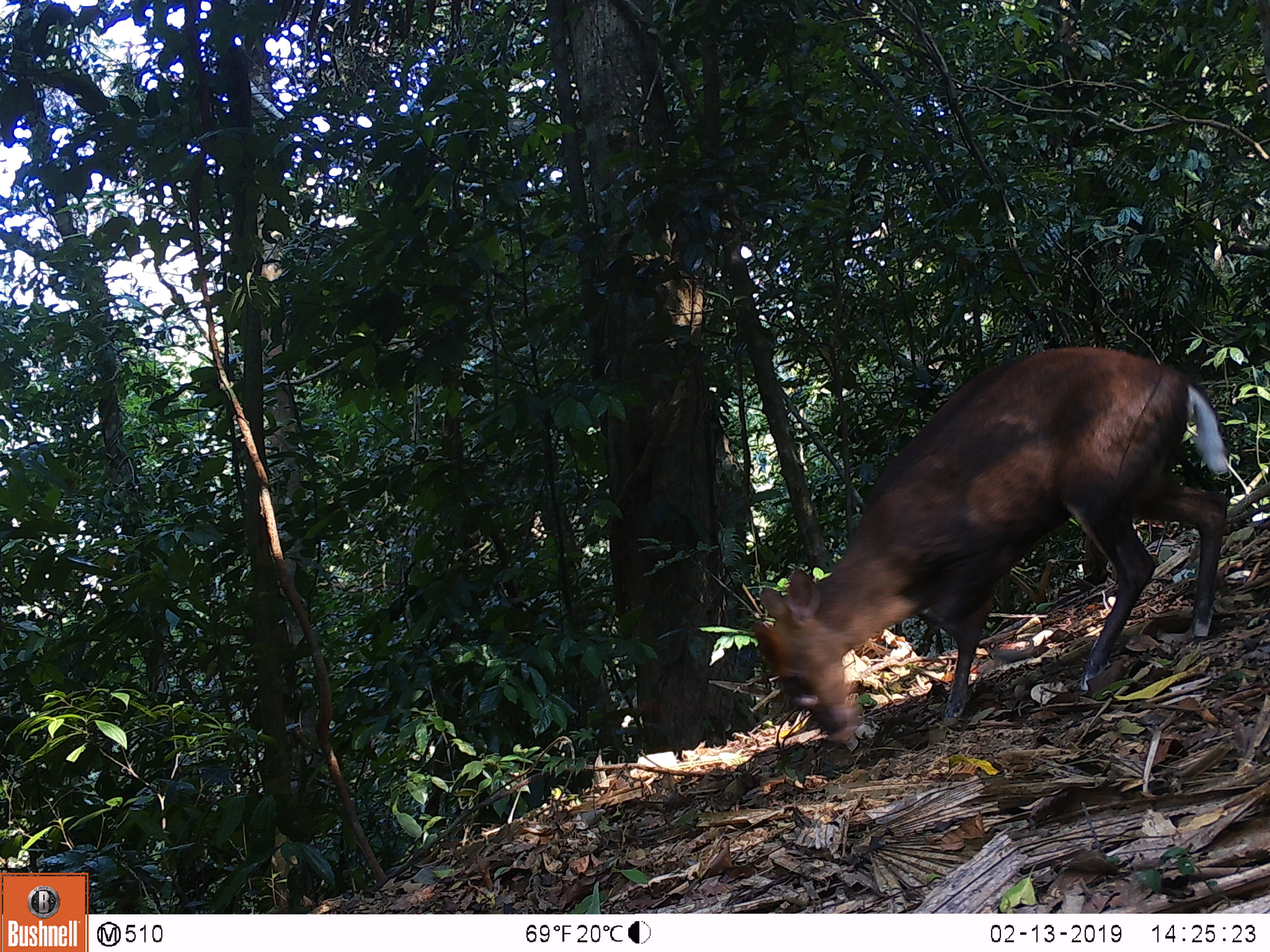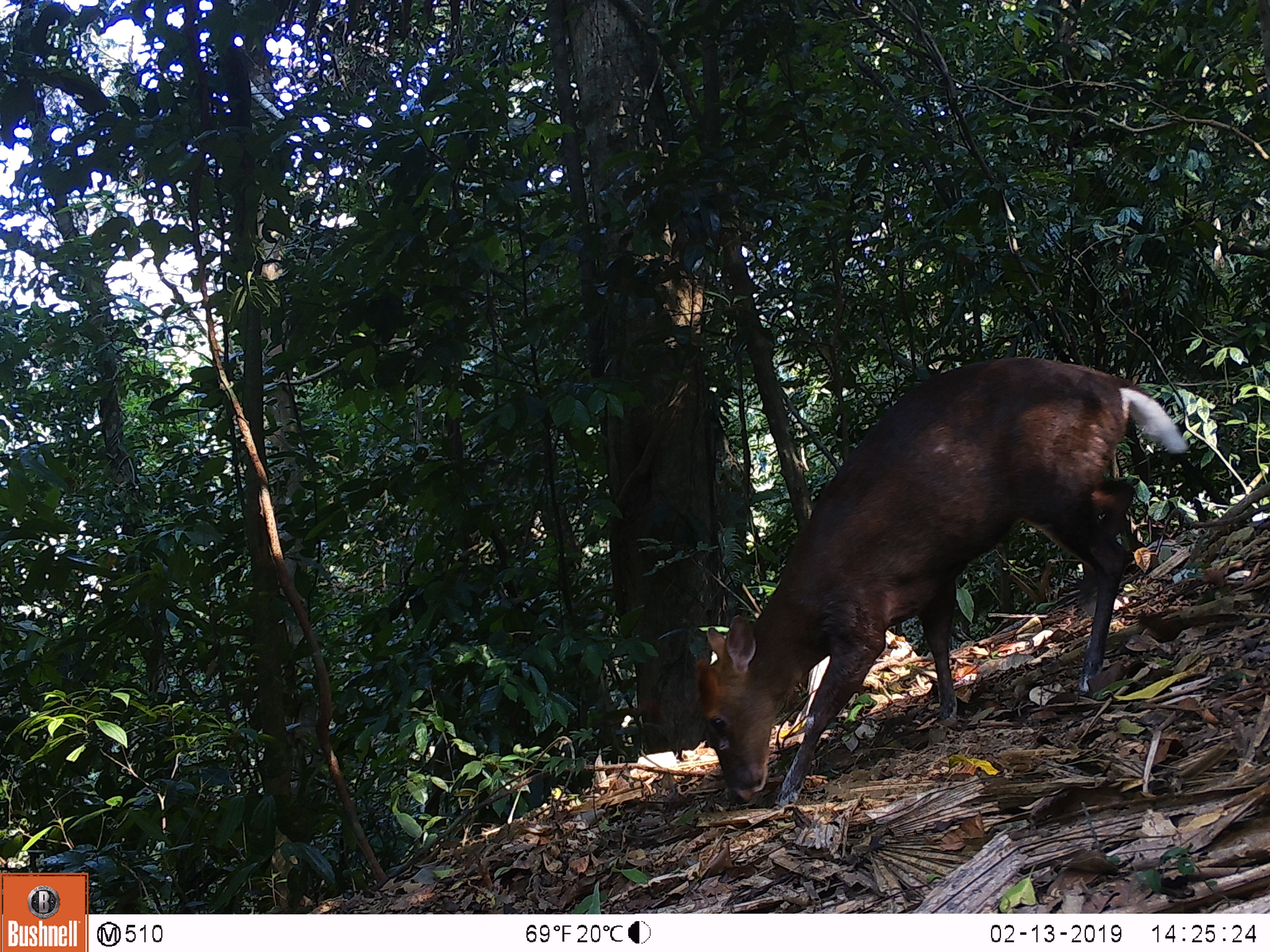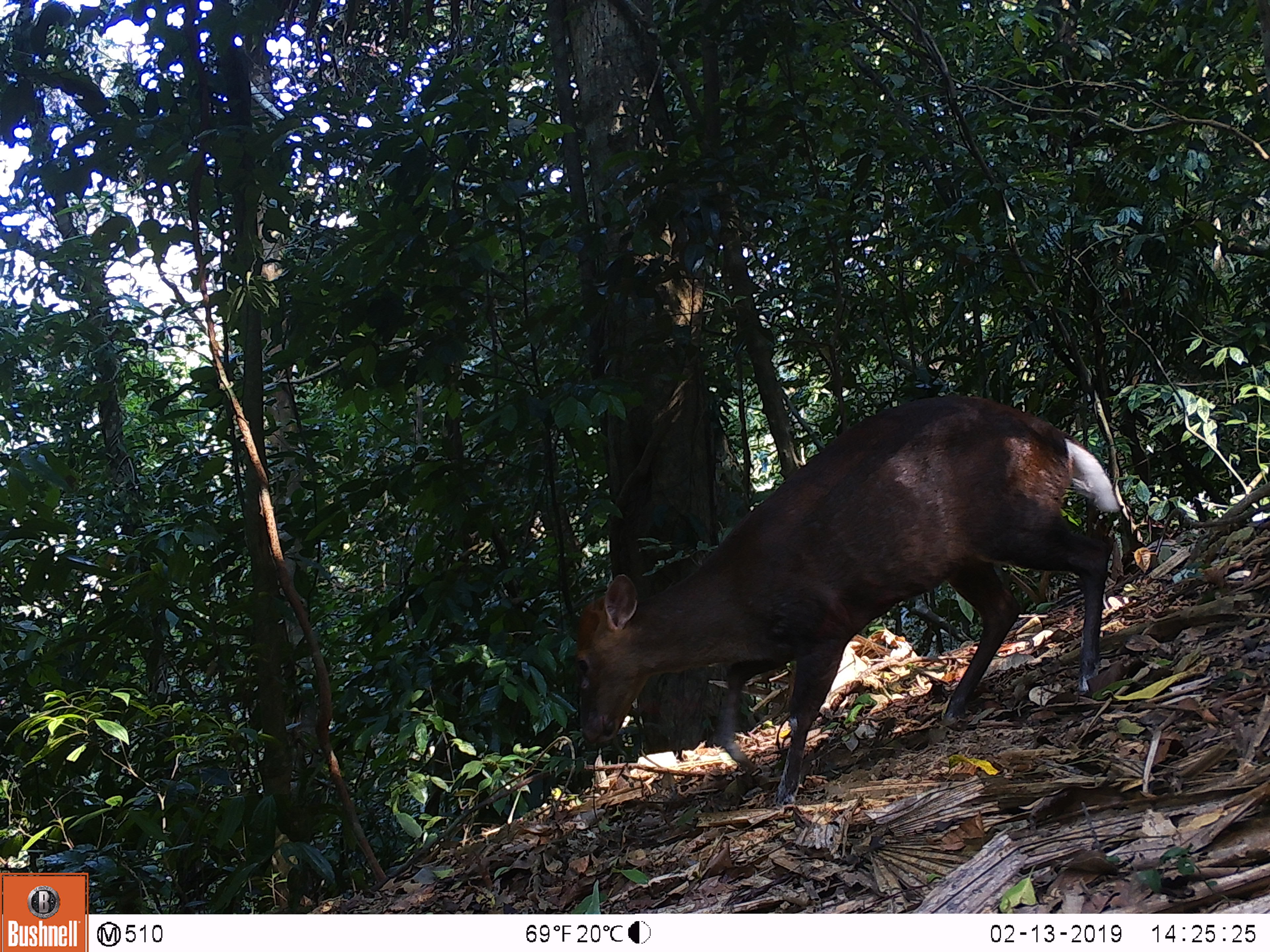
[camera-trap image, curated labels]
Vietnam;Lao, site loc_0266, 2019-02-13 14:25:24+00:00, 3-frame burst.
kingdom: Animalia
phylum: Chordata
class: Mammalia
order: Artiodactyla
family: Cervidae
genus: Muntiacus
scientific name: Muntiacus rooseveltorum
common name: roosevelt's muntjac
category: roosevelts muntjac group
Roosevelts muntjac group (roosevelt's muntjac) (Muntiacus rooseveltorum). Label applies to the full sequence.